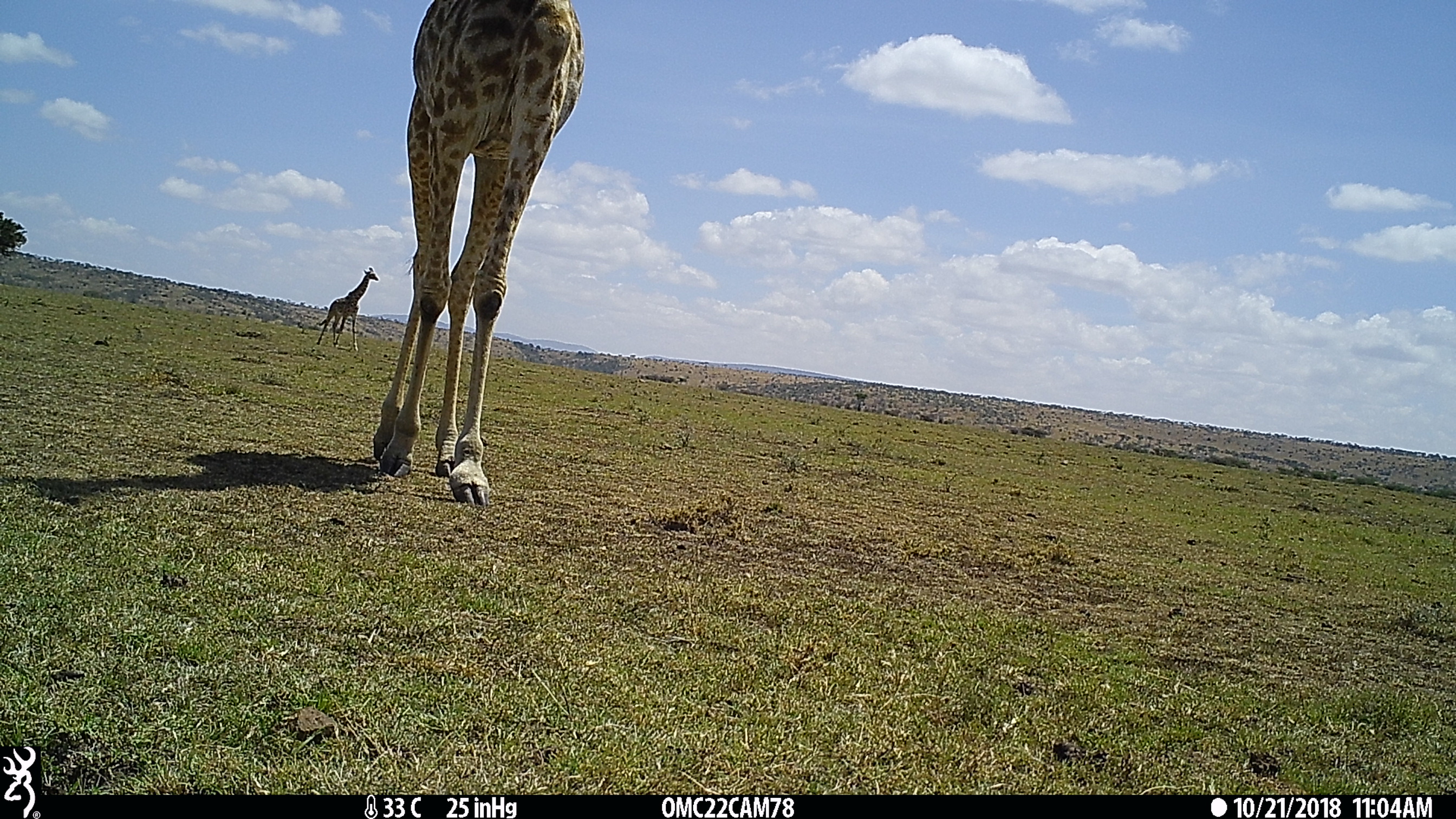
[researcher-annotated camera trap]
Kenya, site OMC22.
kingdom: Animalia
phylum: Chordata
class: Mammalia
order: Artiodactyla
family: Giraffidae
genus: Giraffa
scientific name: Giraffa camelopardalis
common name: northern giraffe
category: giraffe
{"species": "giraffe (northern giraffe) (Giraffa camelopardalis)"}